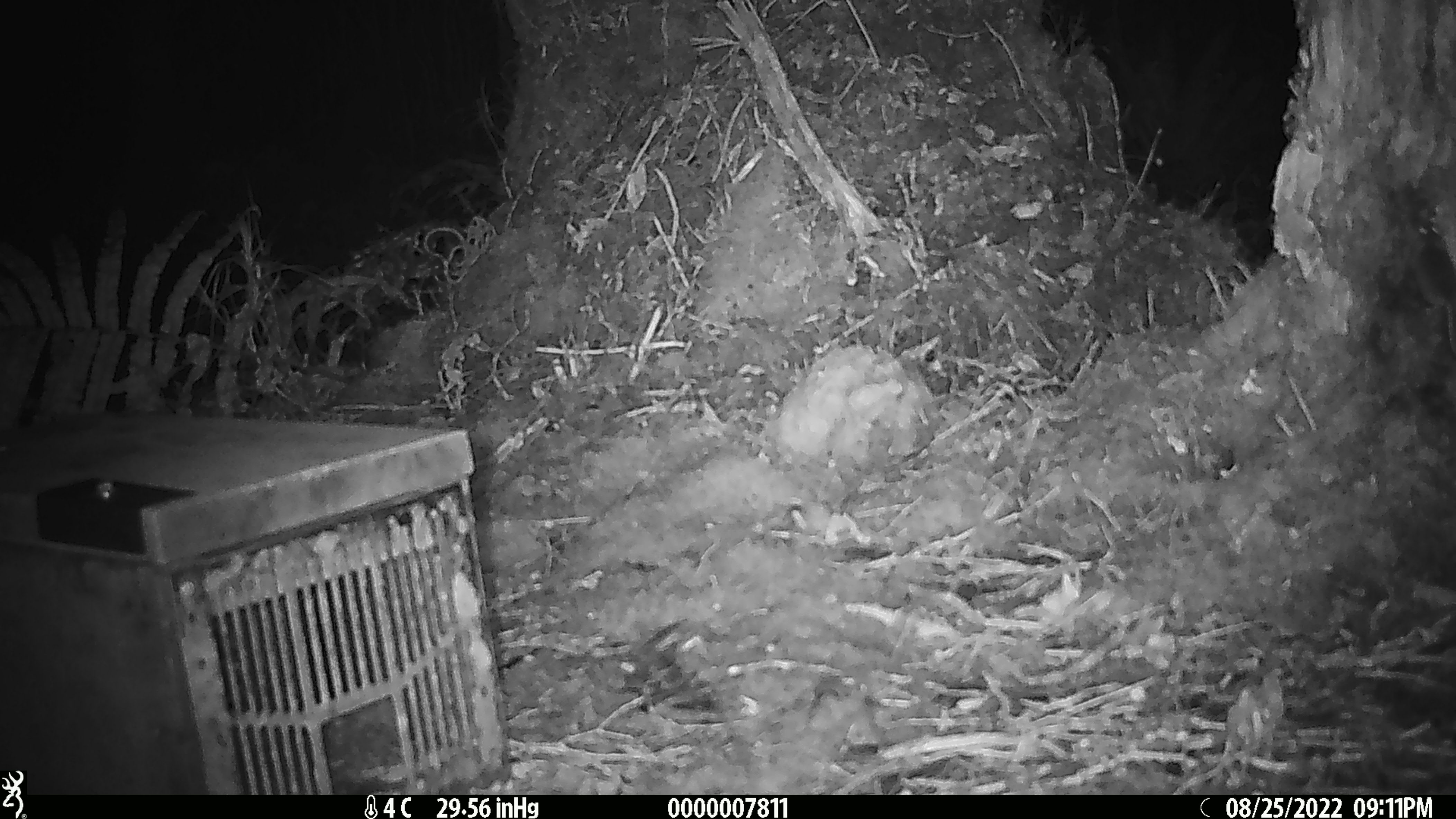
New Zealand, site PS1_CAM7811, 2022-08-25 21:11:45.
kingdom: Animalia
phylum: Chordata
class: Mammalia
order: Rodentia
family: Muridae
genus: Mus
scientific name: Mus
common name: mouse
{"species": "mouse (Mus)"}